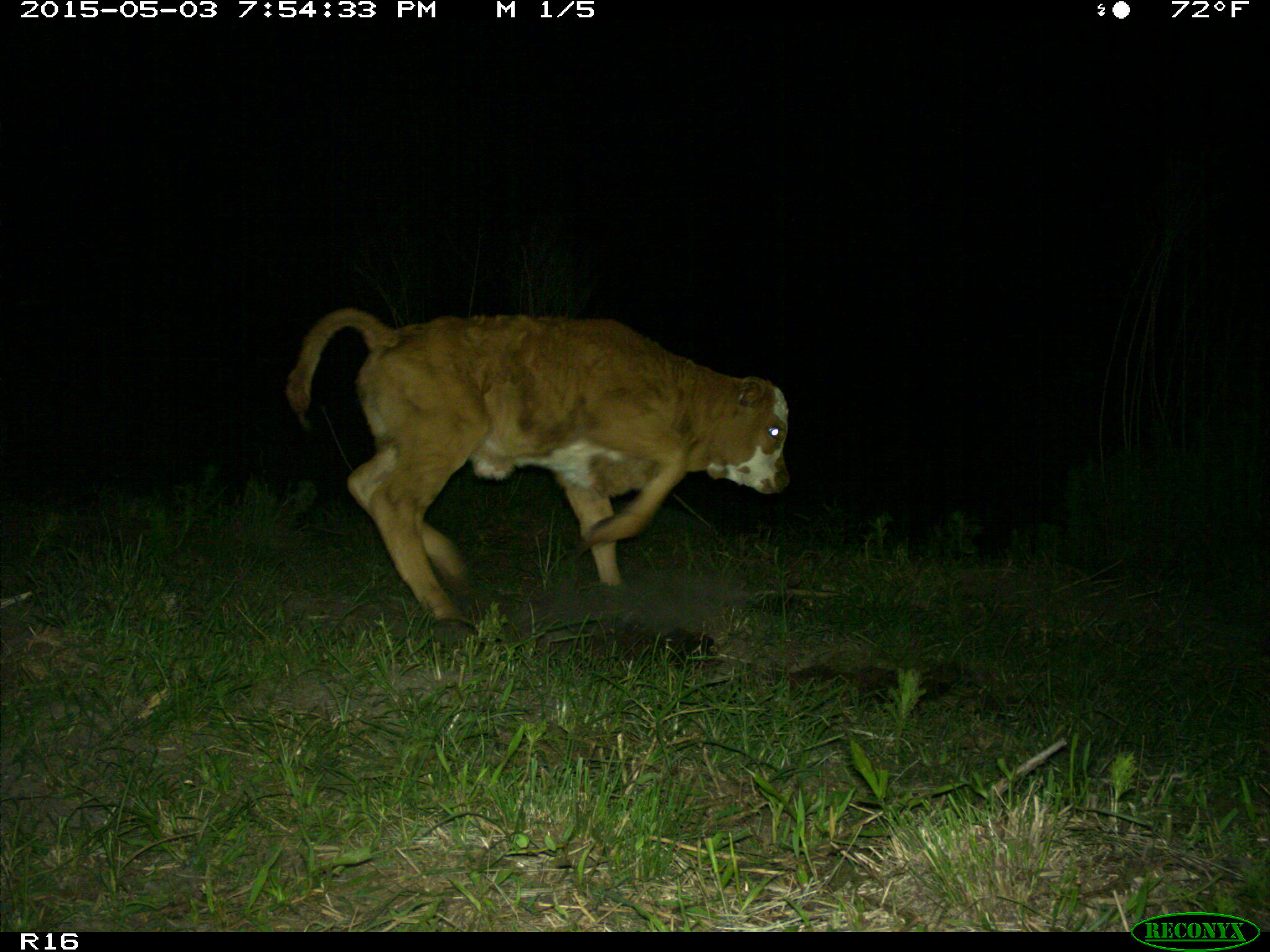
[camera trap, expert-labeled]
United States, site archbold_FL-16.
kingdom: Animalia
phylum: Chordata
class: Mammalia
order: Artiodactyla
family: Bovidae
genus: Bos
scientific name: Bos taurus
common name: domestic cow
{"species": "Bos taurus (domestic cow)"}